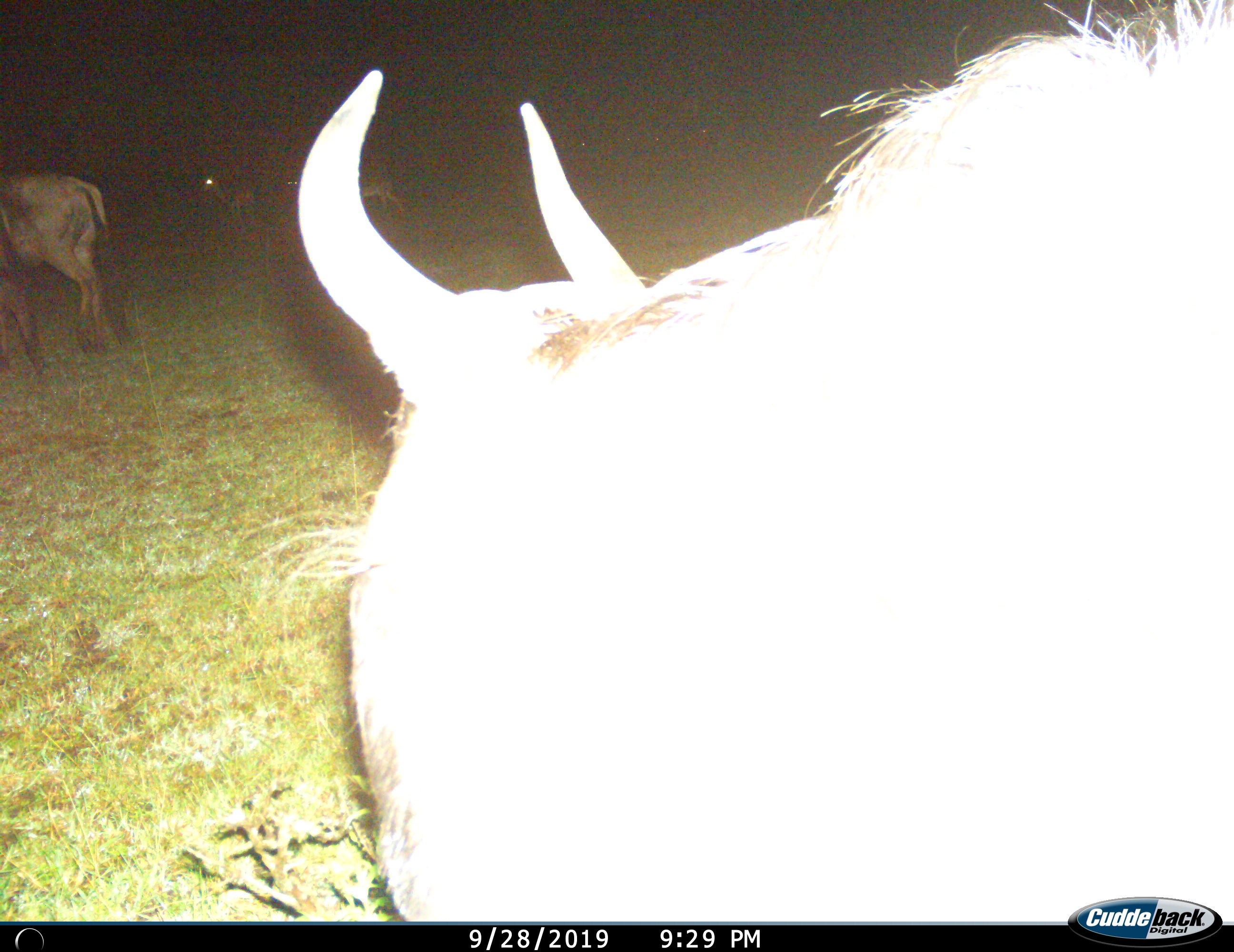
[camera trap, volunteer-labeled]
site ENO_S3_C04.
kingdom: Animalia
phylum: Chordata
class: Mammalia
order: Artiodactyla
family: Bovidae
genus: Connochaetes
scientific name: Connochaetes taurinus taurinus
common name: blue wildebeest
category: wildebeestblue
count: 3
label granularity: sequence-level